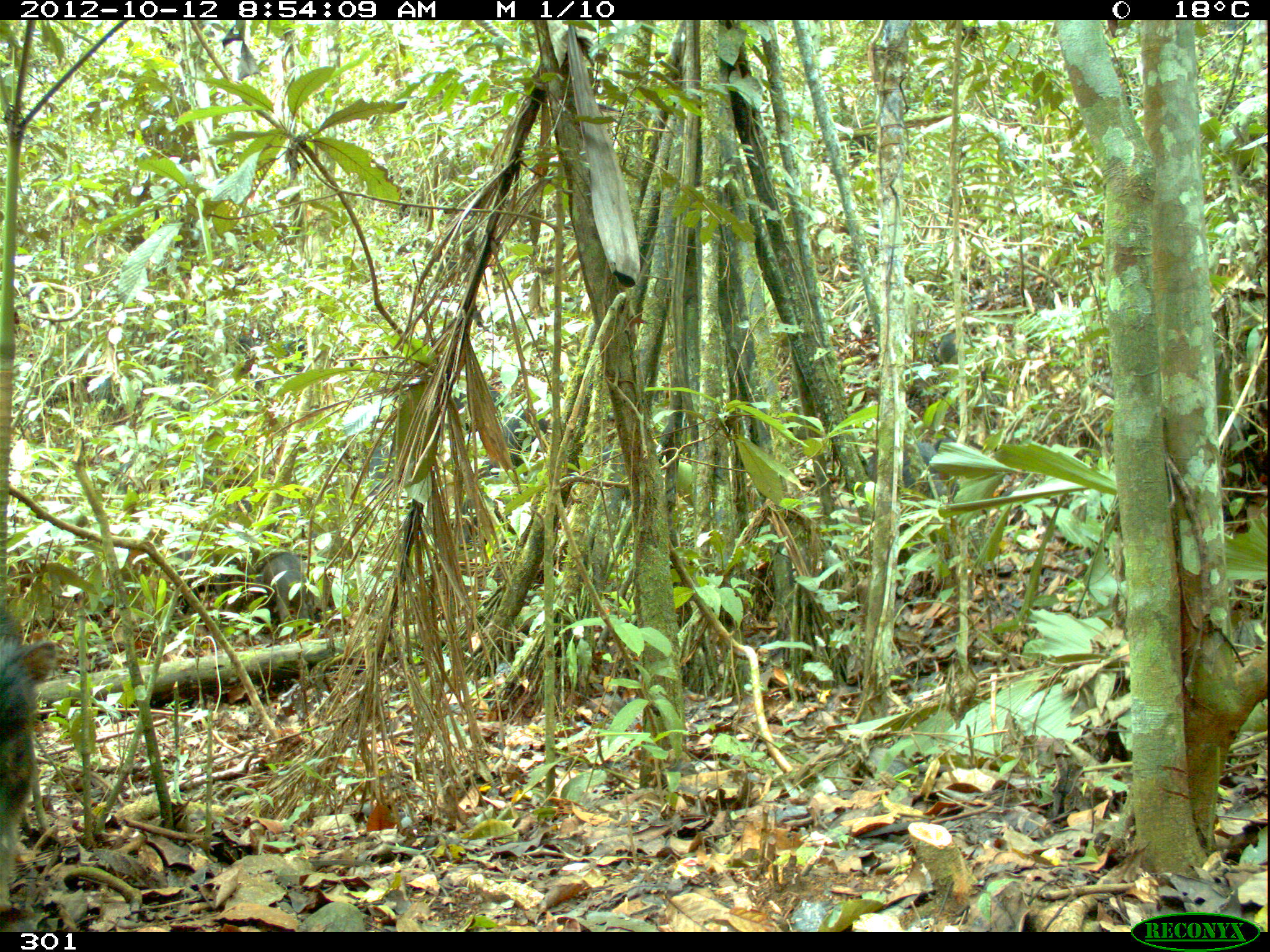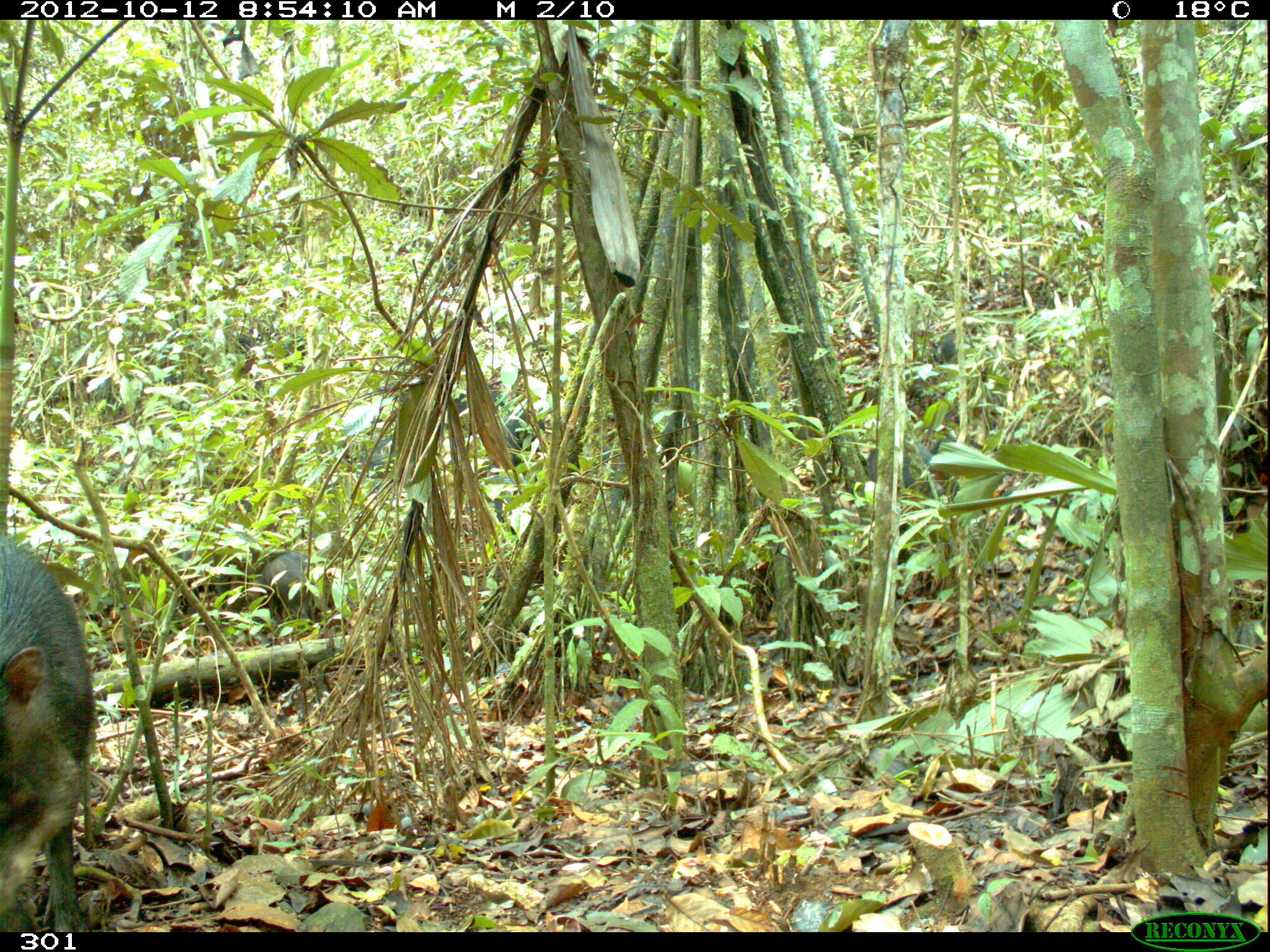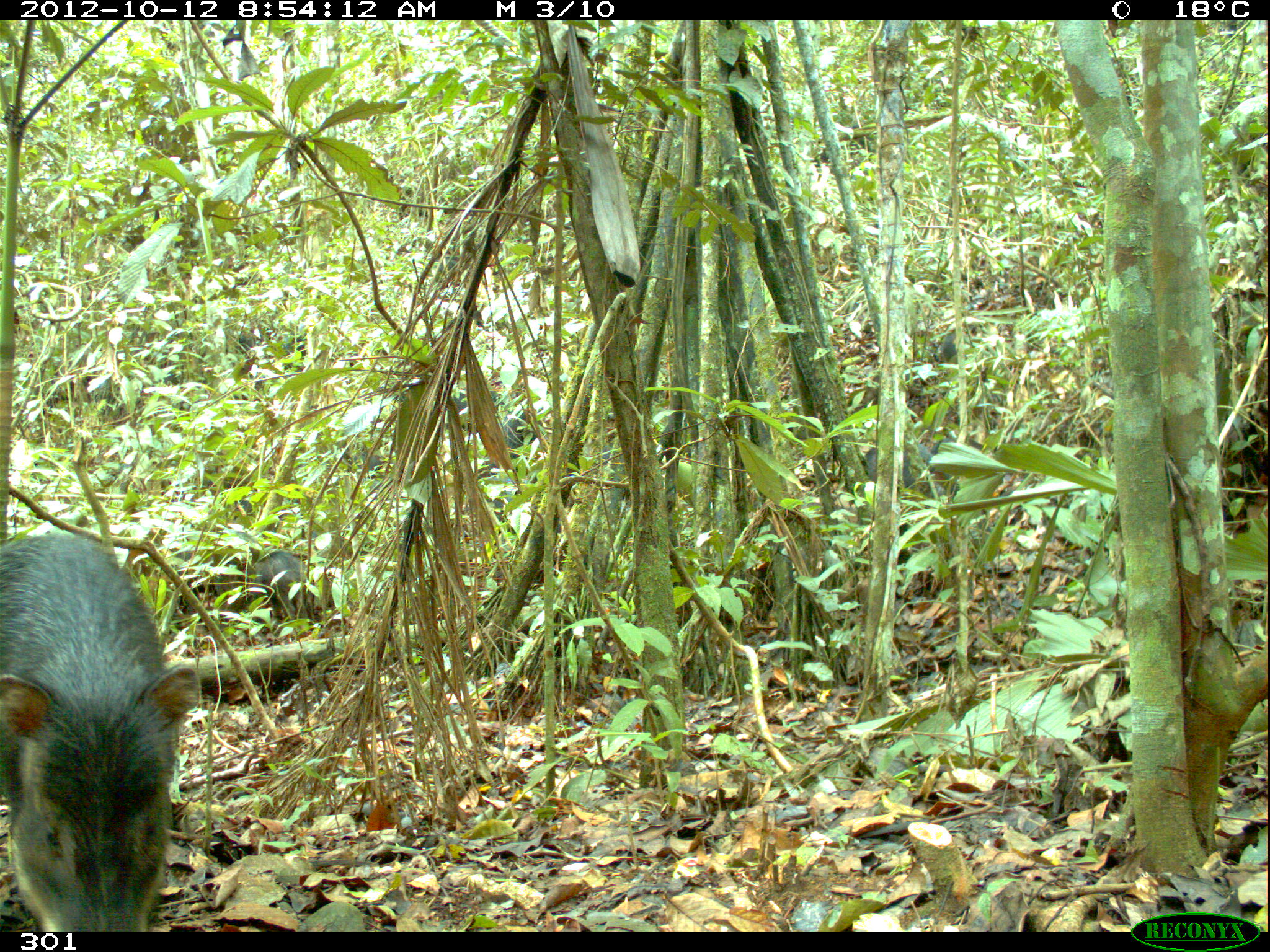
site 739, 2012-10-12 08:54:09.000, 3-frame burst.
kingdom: Animalia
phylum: Chordata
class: Mammalia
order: Artiodactyla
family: Tayassuidae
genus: Tayassu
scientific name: Tayassu pecari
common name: white-lipped peccary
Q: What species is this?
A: Tayassu pecari (white-lipped peccary).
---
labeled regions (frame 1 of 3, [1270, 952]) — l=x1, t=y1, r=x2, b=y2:
tayassu pecari: l=2, t=609, r=66, b=922; l=864, t=437, r=963, b=512; l=159, t=543, r=239, b=618; l=245, t=553, r=316, b=635; l=486, t=409, r=561, b=480; l=448, t=483, r=510, b=550; l=450, t=377, r=503, b=423; l=934, t=329, r=966, b=363